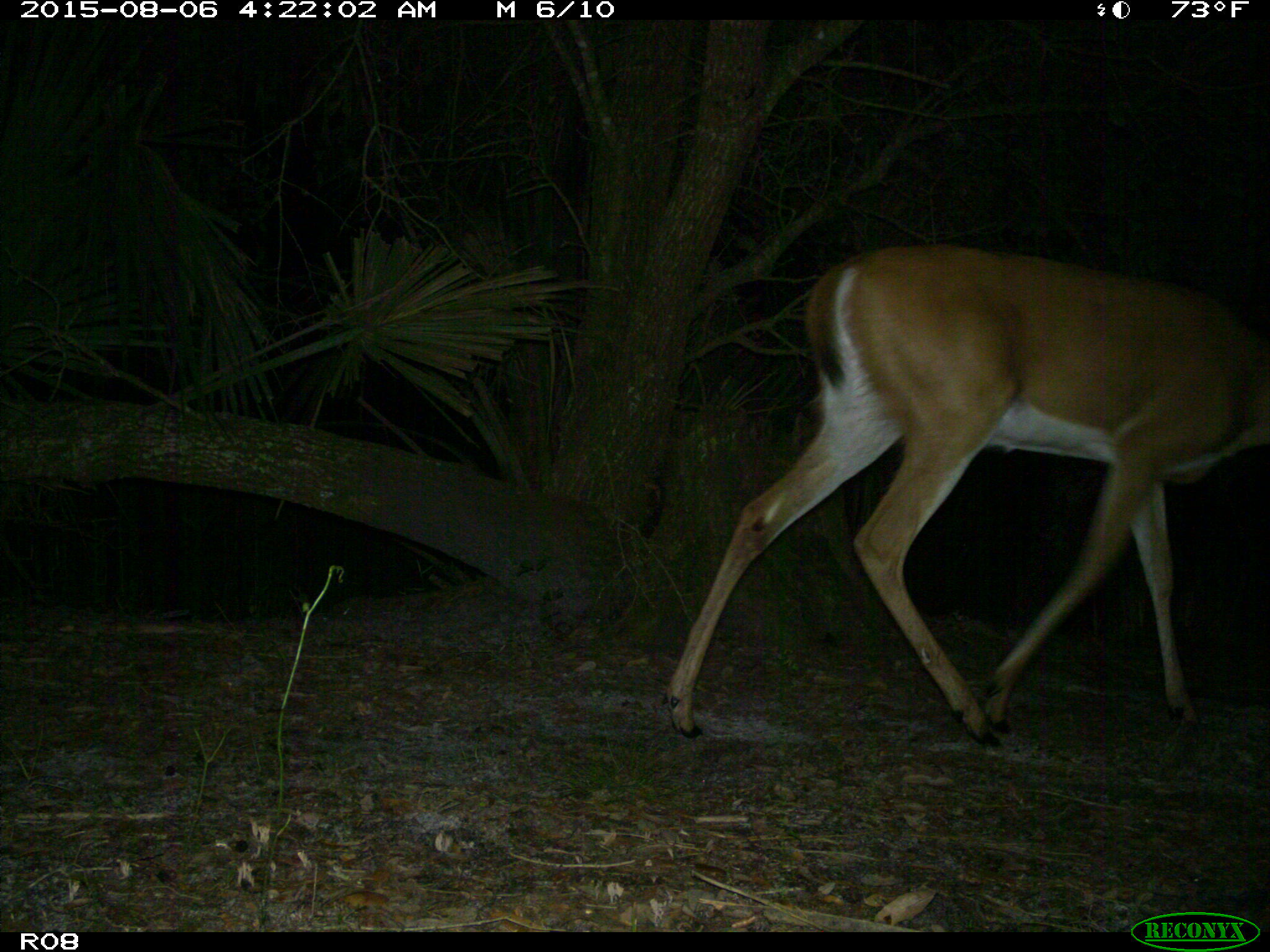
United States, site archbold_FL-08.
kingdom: Animalia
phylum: Chordata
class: Mammalia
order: Artiodactyla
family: Cervidae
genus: Odocoileus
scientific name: Odocoileus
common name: deer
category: unidentified deer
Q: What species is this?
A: Unidentified deer (deer) (Odocoileus).